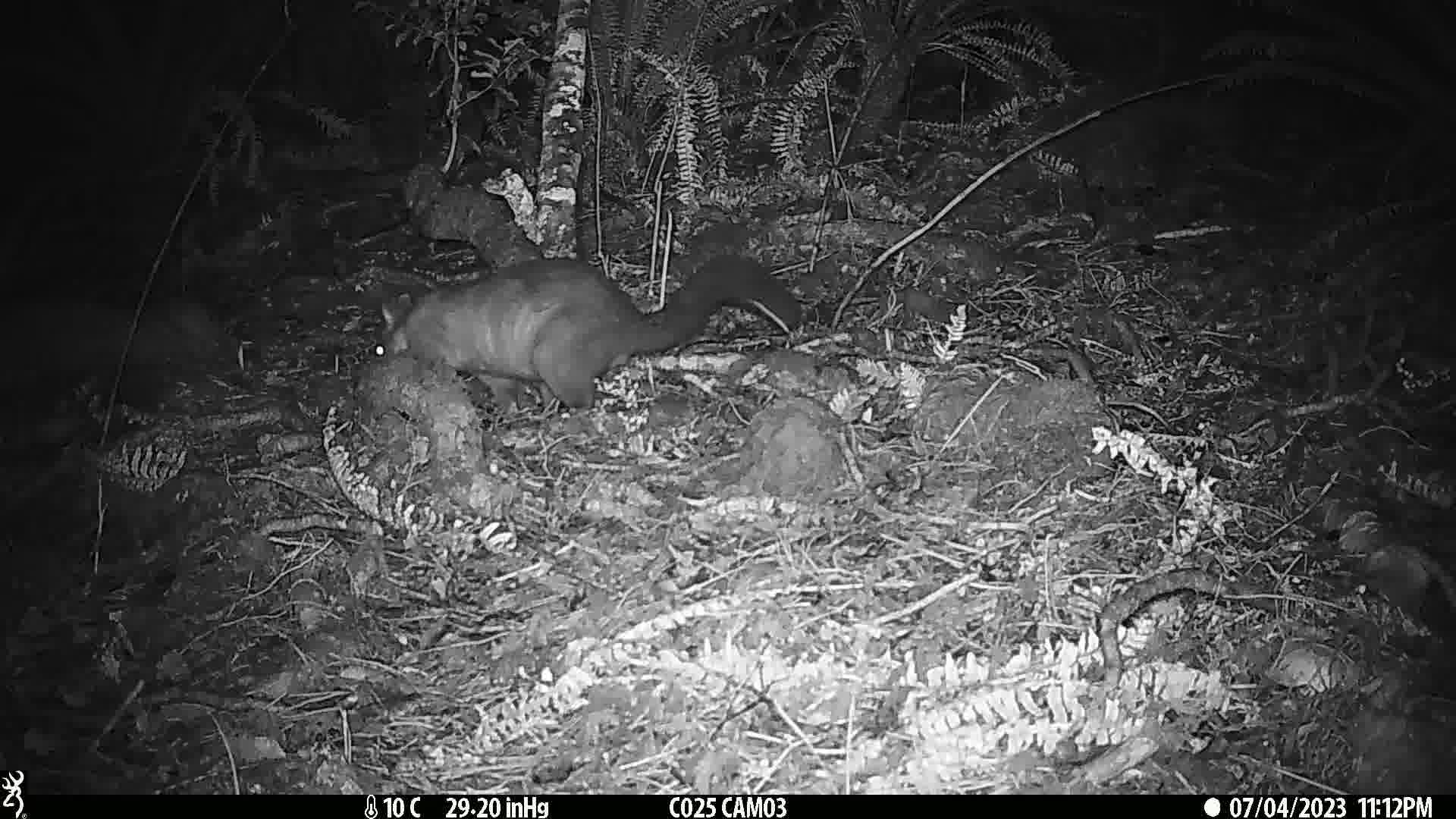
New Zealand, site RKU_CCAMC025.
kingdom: Animalia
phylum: Chordata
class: Mammalia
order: Diprotodontia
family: Phalangeridae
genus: Trichosurus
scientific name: Trichosurus vulpecula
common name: common brushtail possum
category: possum